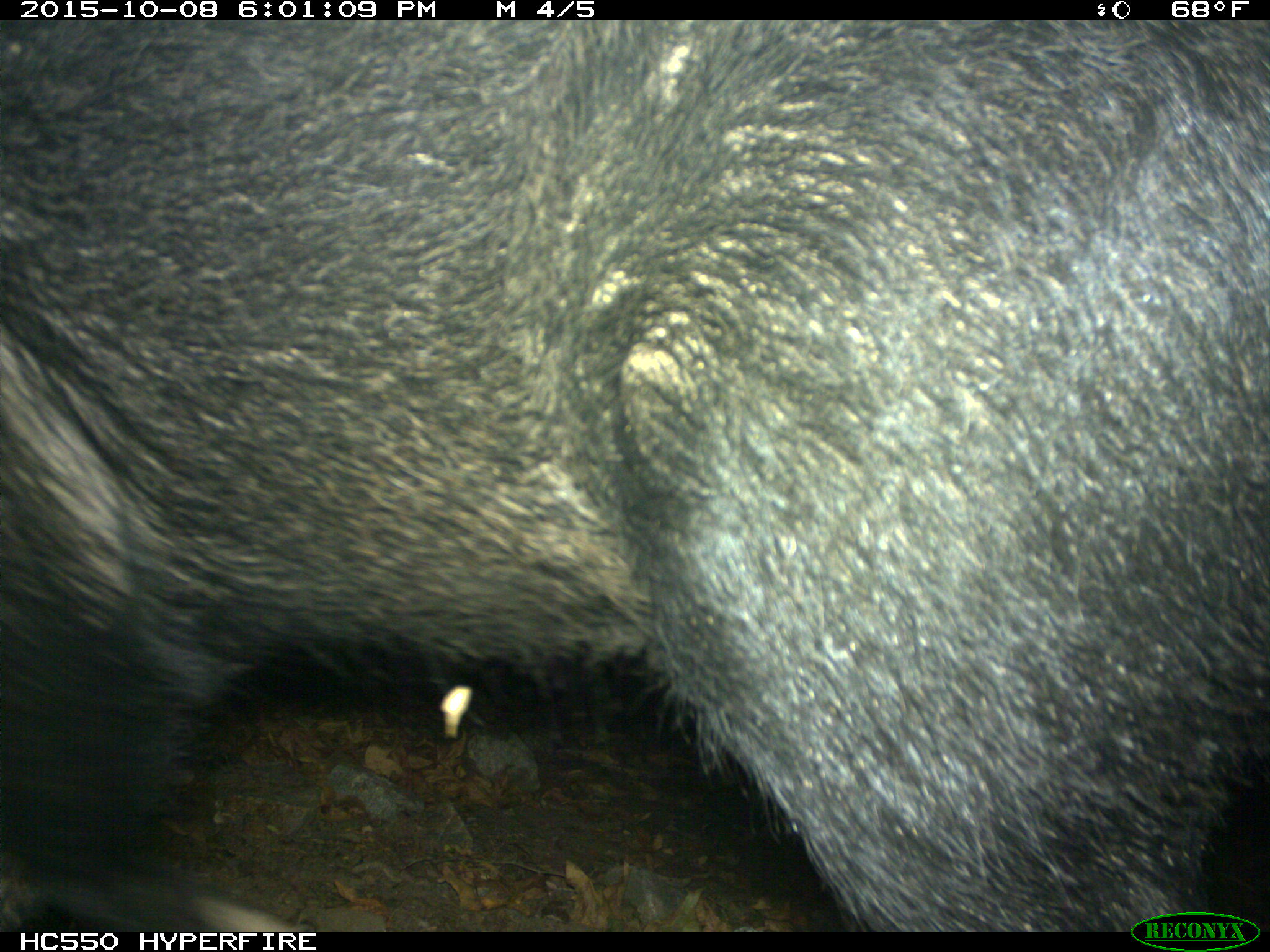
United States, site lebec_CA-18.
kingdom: Animalia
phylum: Chordata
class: Mammalia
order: Artiodactyla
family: Suidae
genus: Sus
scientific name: Sus scrofa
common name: wild boar